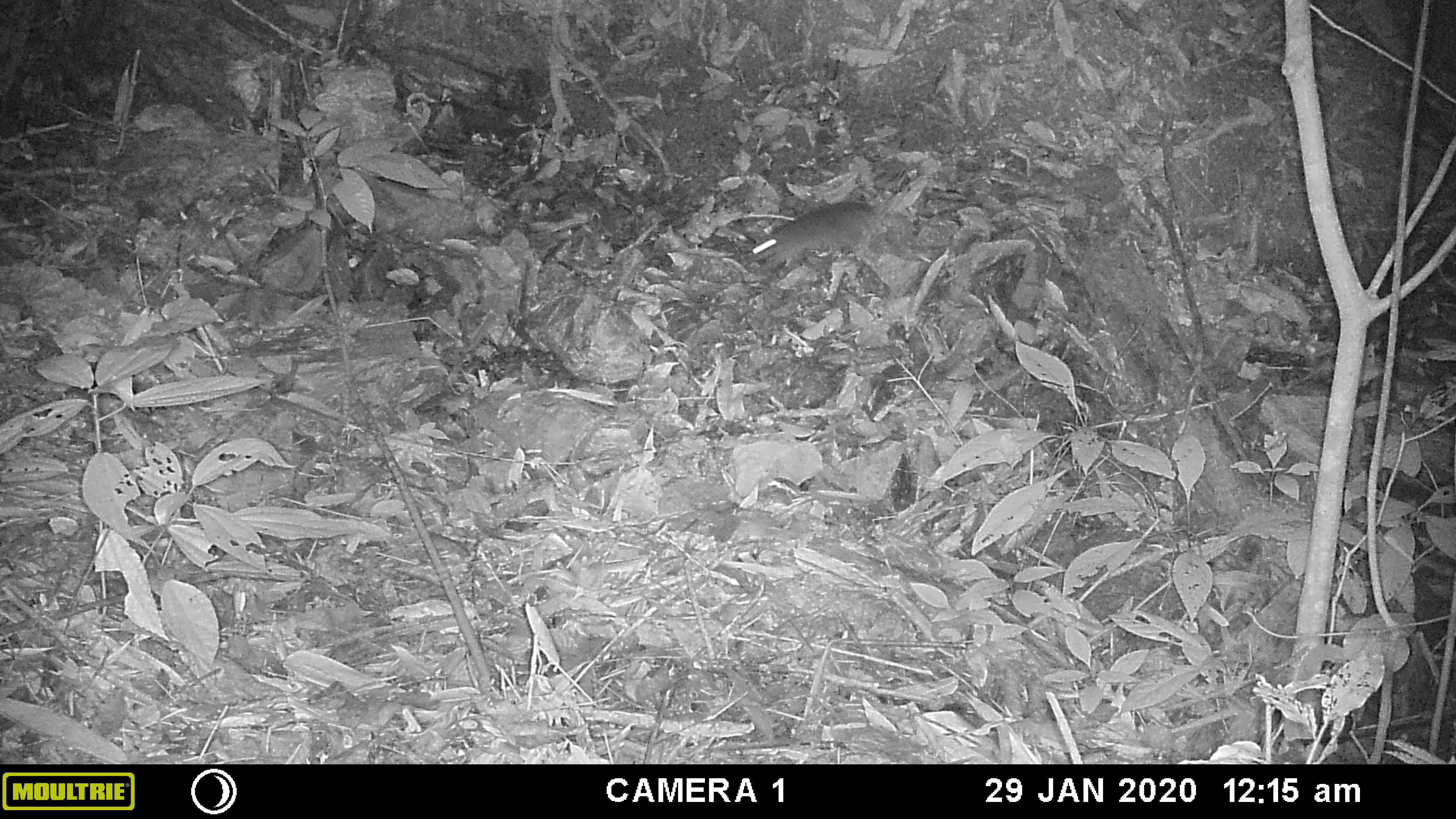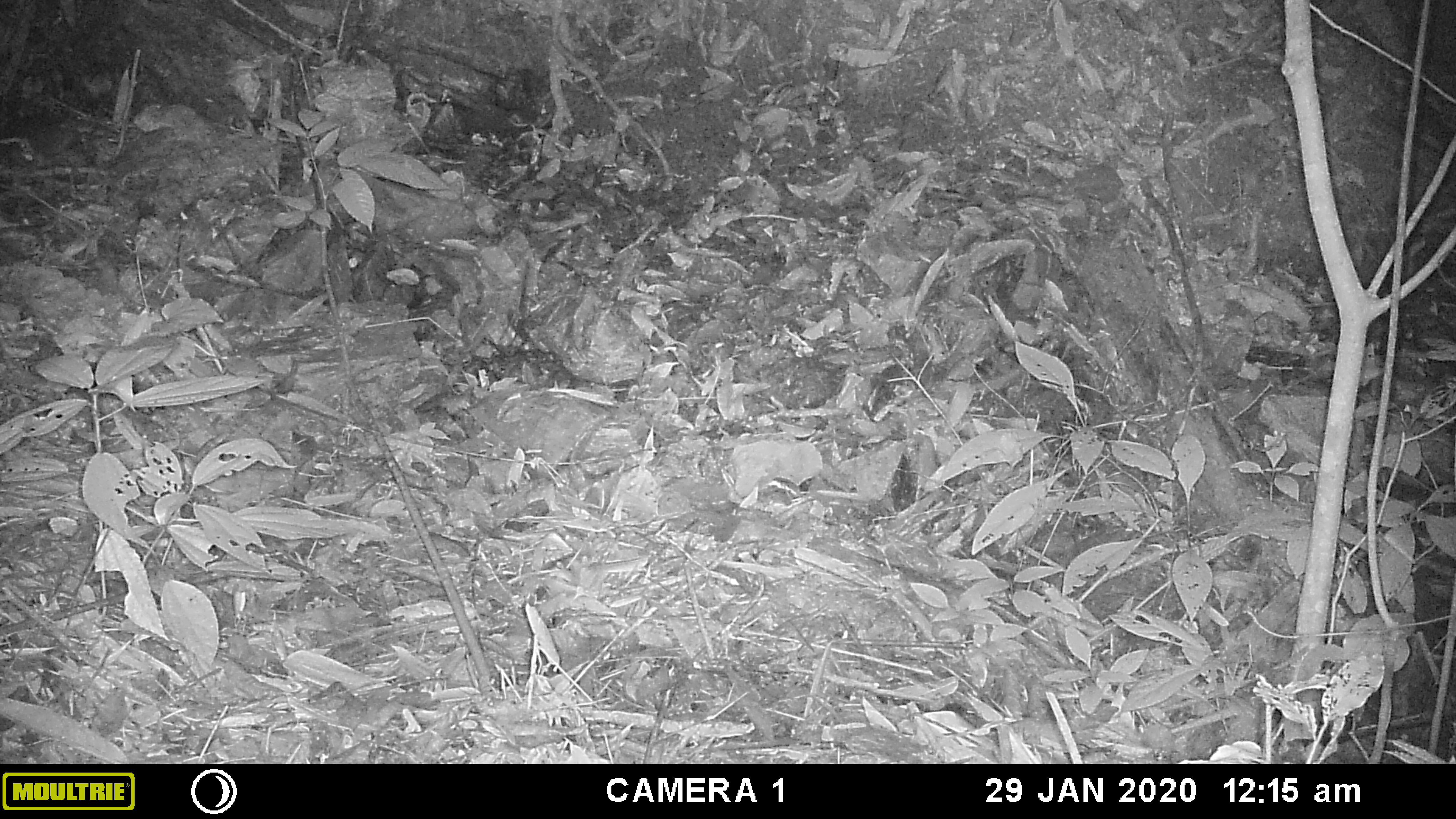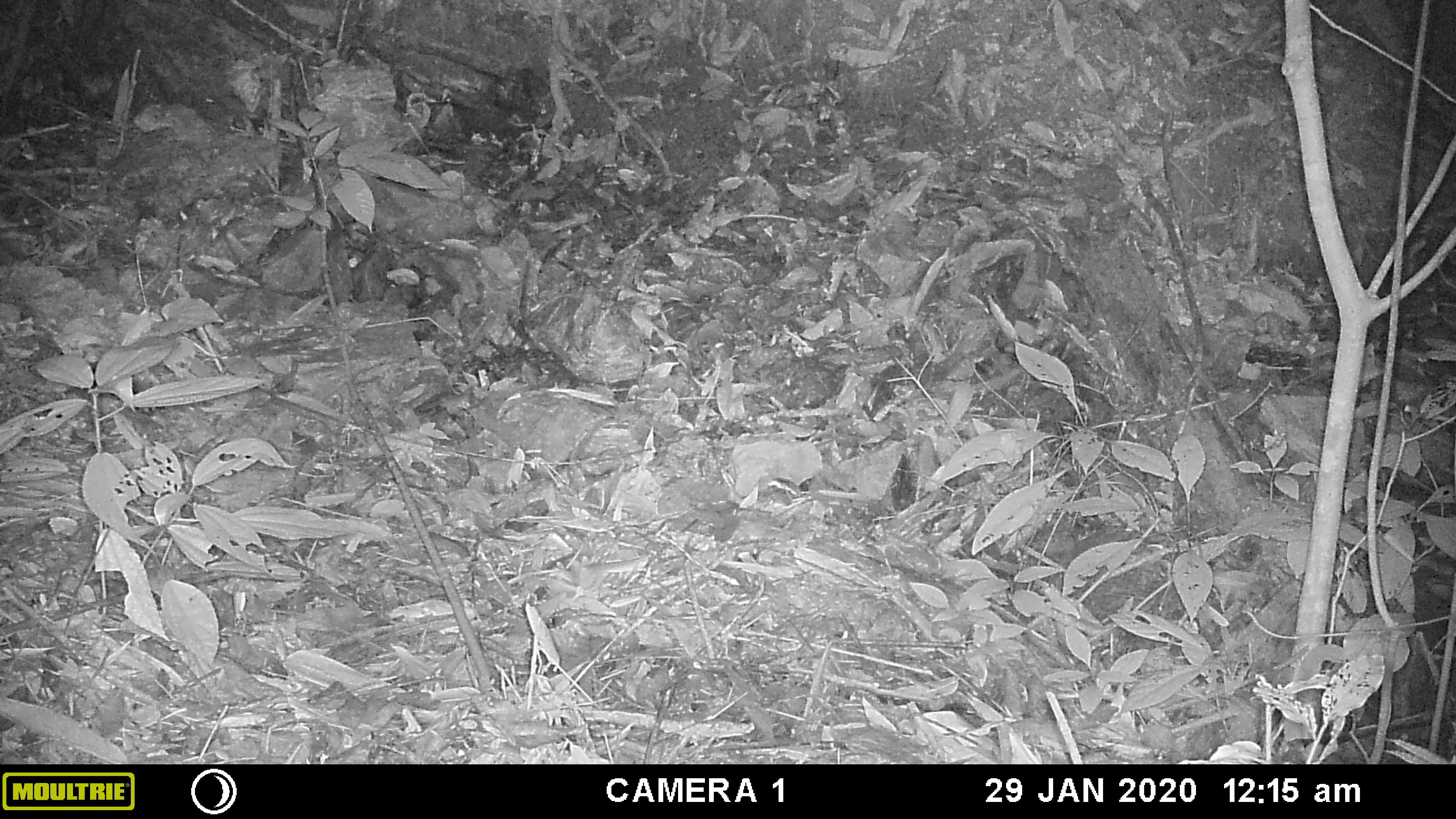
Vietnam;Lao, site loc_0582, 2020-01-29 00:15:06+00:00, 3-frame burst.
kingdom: Animalia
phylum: Chordata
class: Mammalia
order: Rodentia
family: Muridae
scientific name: Muridae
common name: old-world mice and rats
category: unidentified murid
Unidentified murid (old-world mice and rats) (Muridae). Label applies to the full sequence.